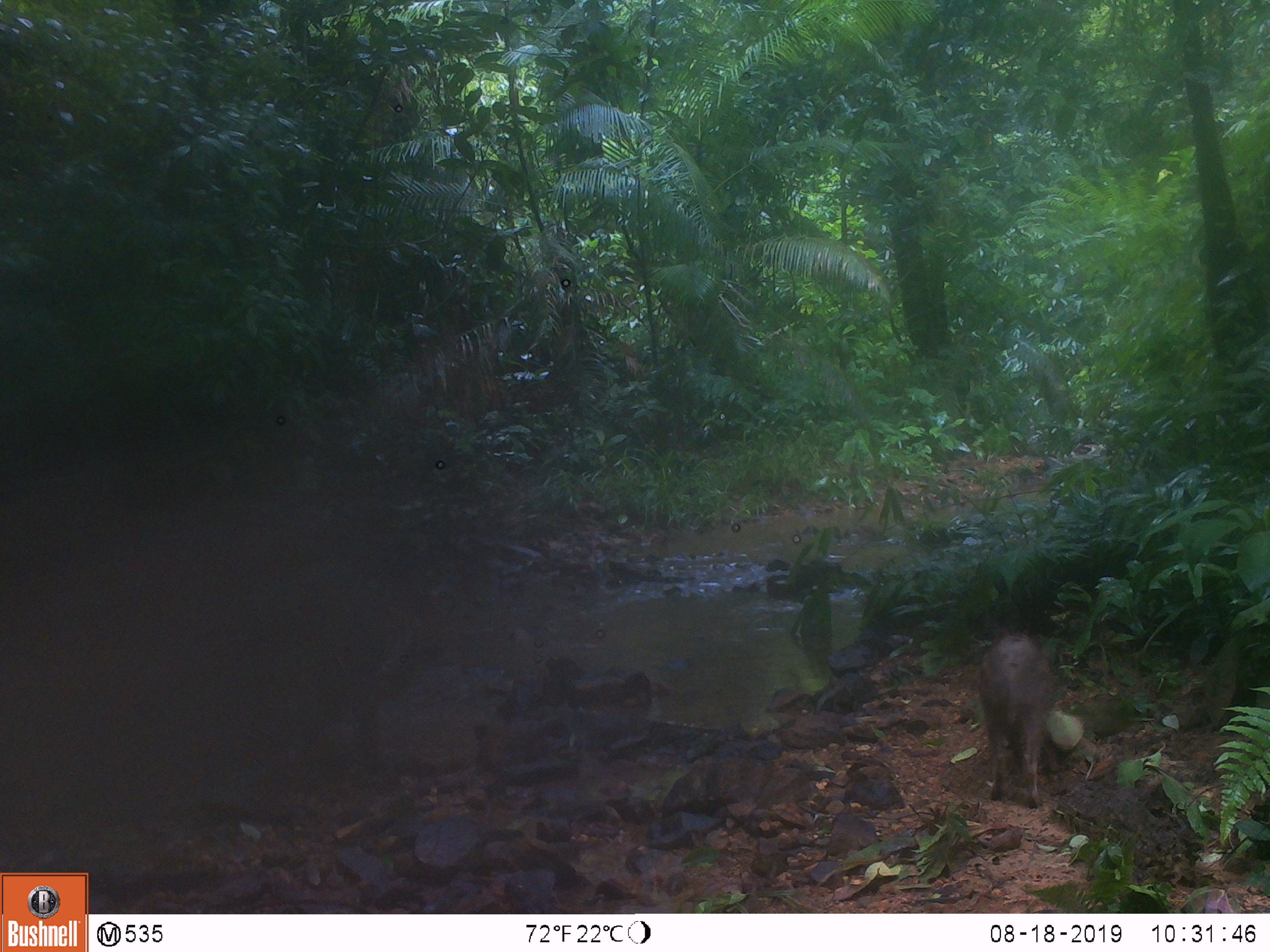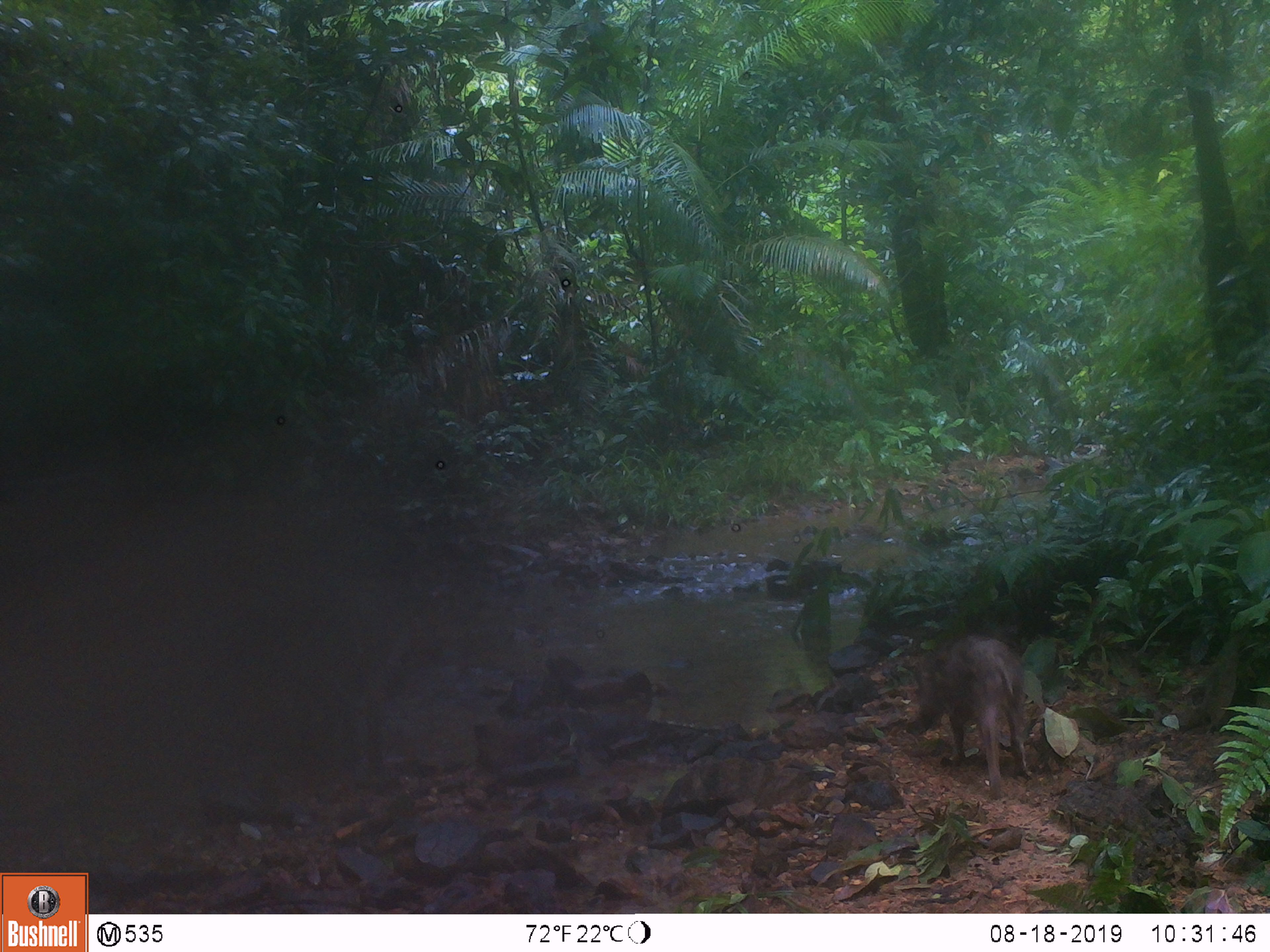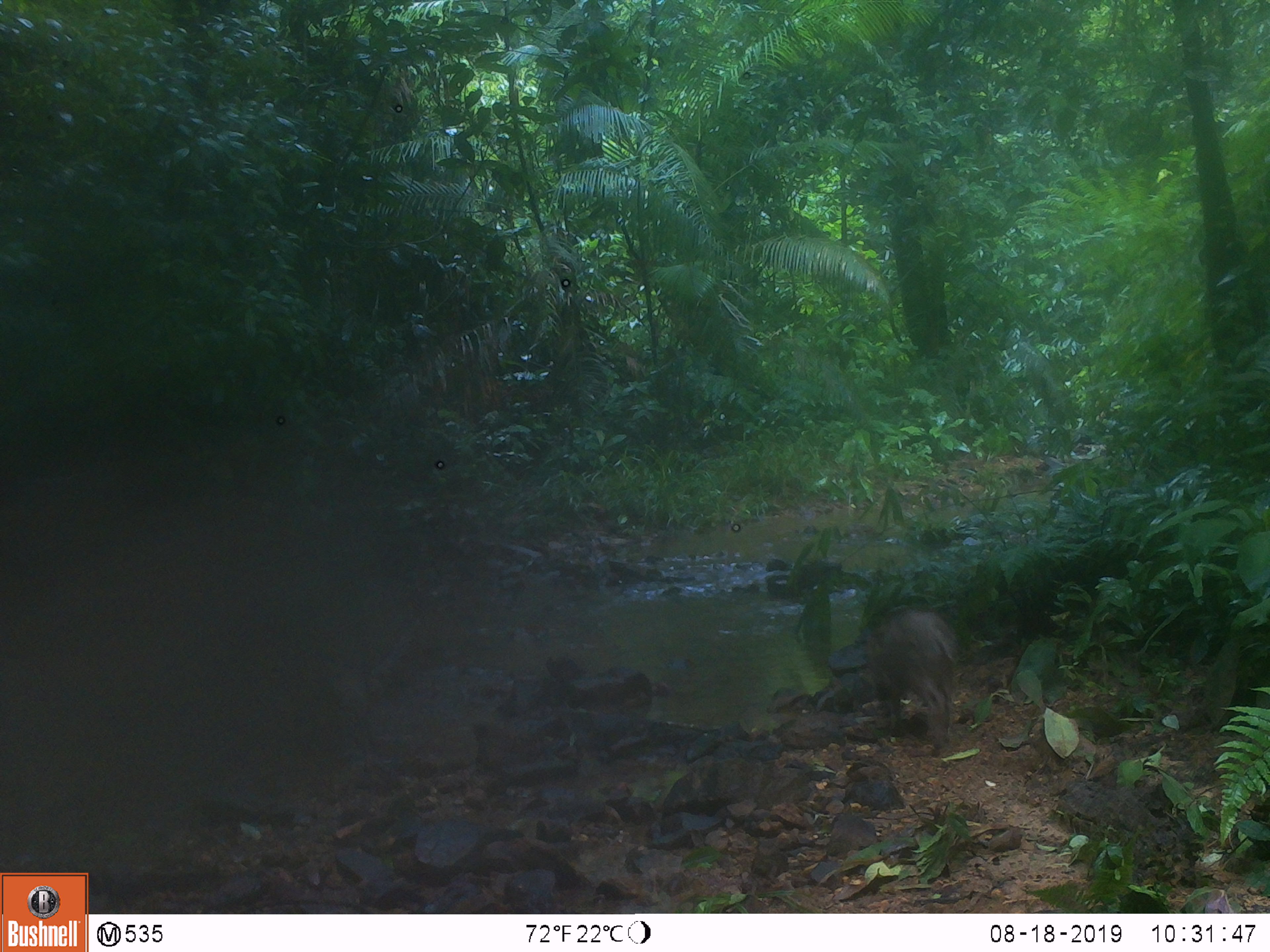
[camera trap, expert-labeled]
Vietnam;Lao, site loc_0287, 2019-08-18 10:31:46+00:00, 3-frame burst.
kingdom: Animalia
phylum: Chordata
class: Mammalia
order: Artiodactyla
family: Suidae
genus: Sus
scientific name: Sus scrofa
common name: eurasian wild pig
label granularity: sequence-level